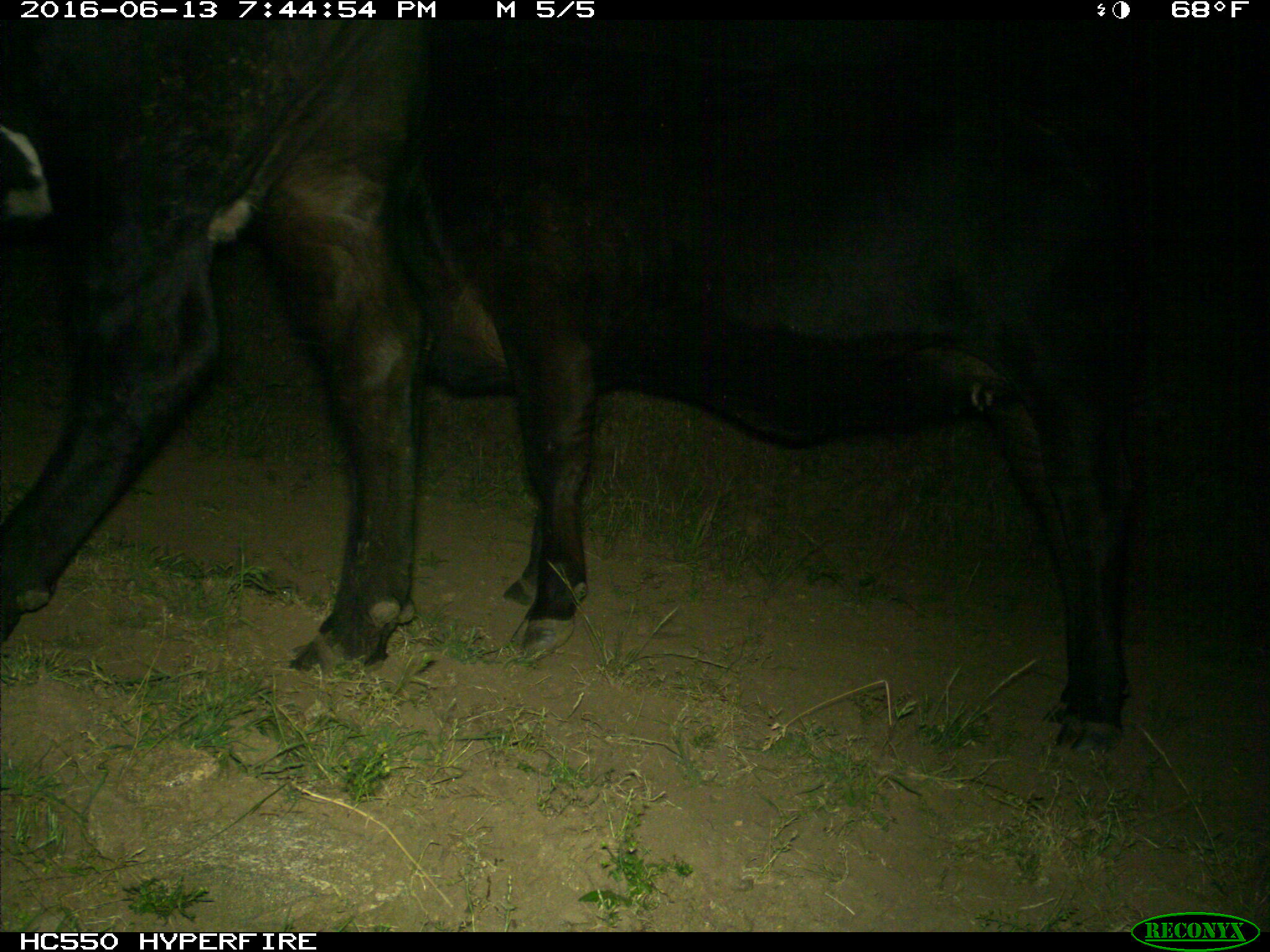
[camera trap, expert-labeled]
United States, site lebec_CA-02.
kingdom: Animalia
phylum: Chordata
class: Mammalia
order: Artiodactyla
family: Bovidae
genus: Bos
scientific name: Bos taurus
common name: domestic cow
Bos taurus (domestic cow).